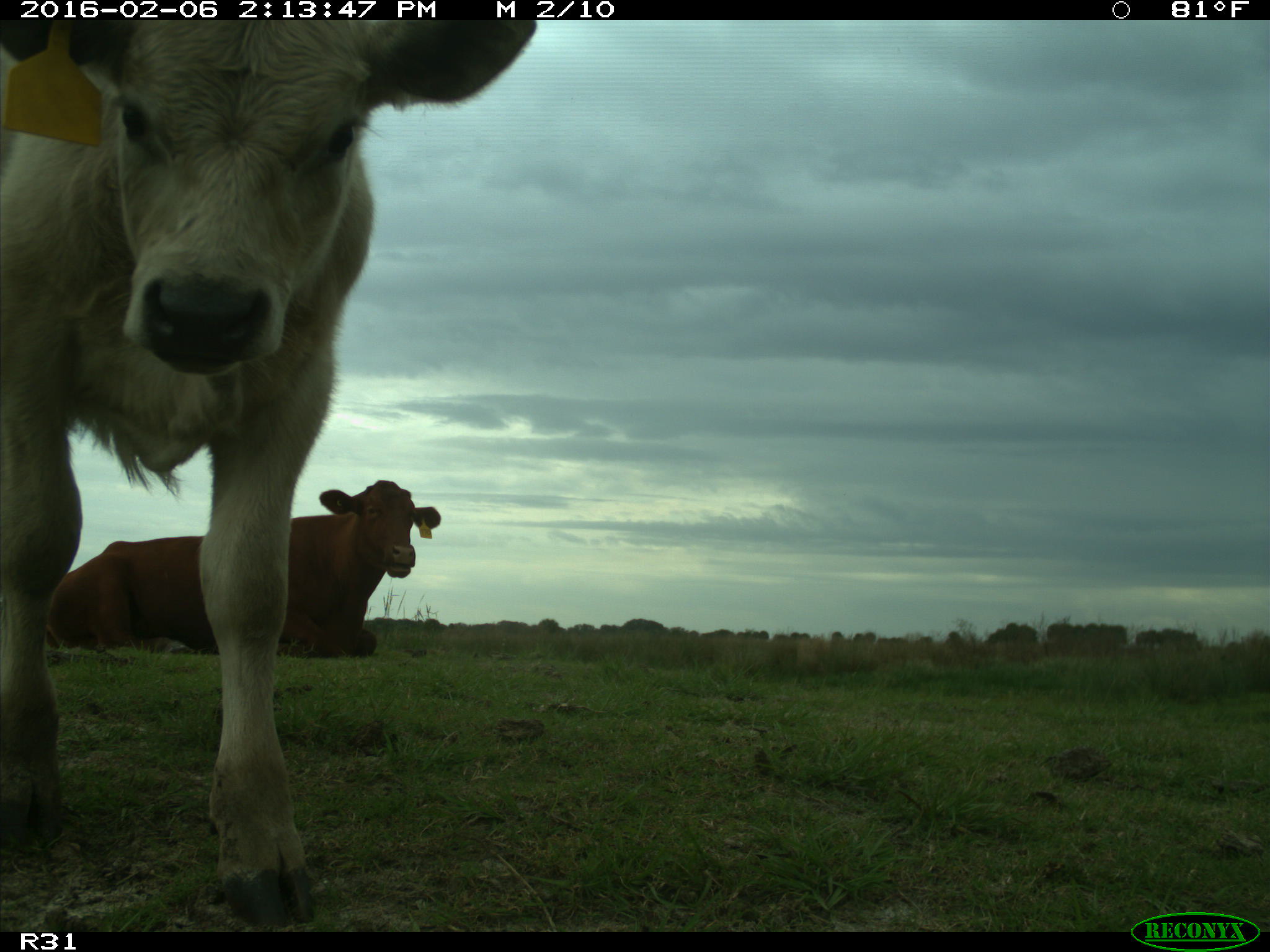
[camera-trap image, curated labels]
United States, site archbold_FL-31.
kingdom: Animalia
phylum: Chordata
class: Mammalia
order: Artiodactyla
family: Bovidae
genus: Bos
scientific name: Bos taurus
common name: domestic cow